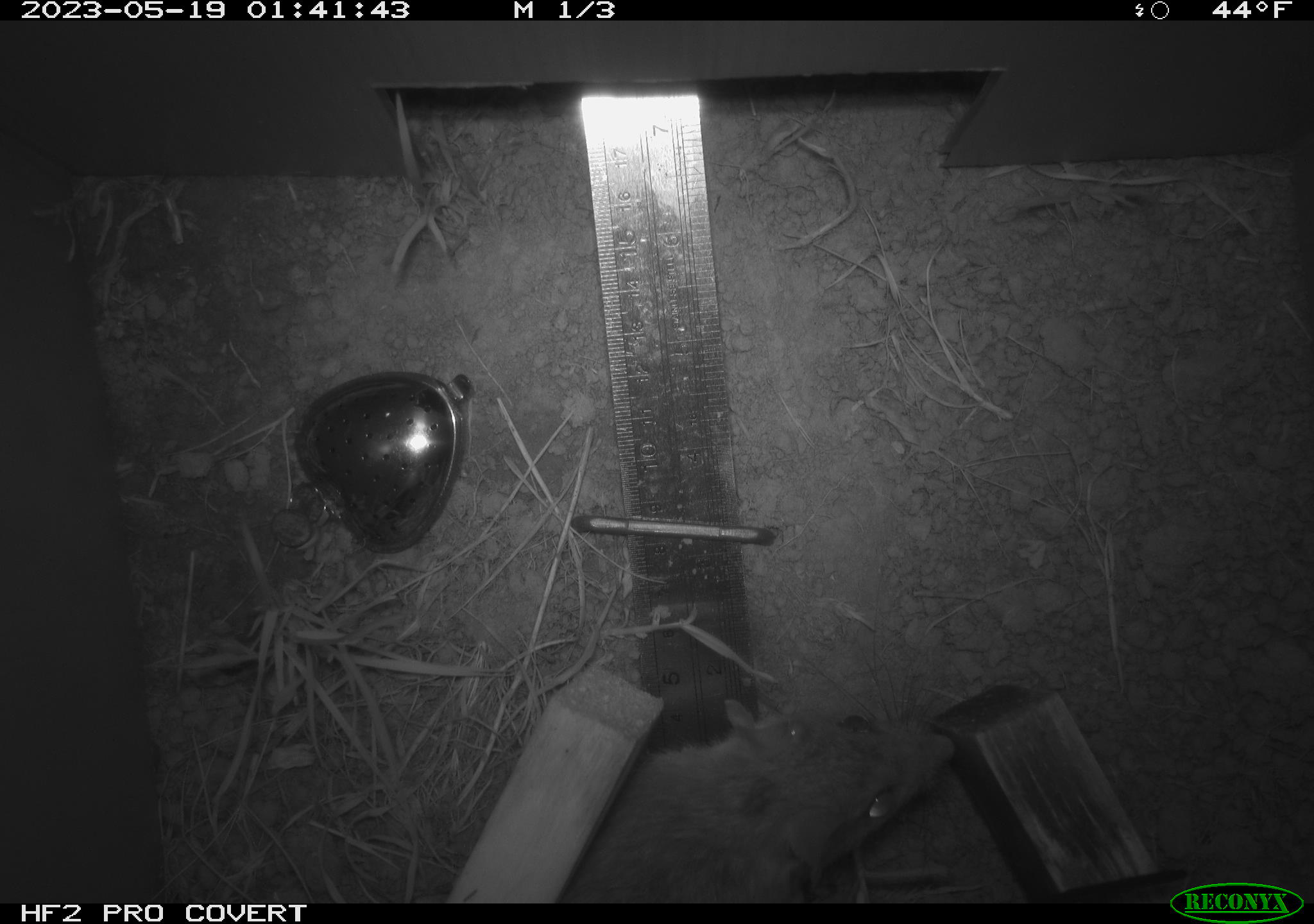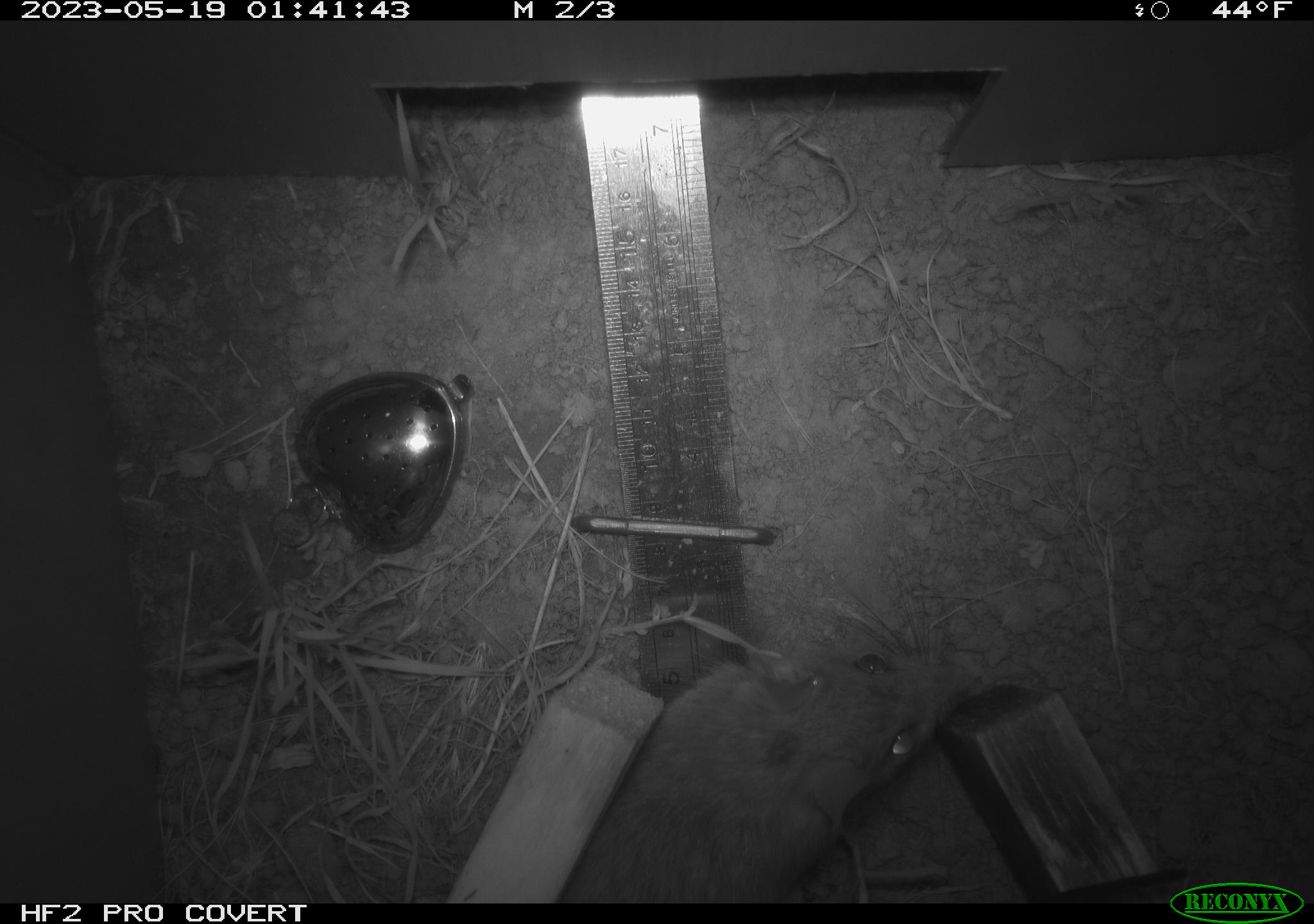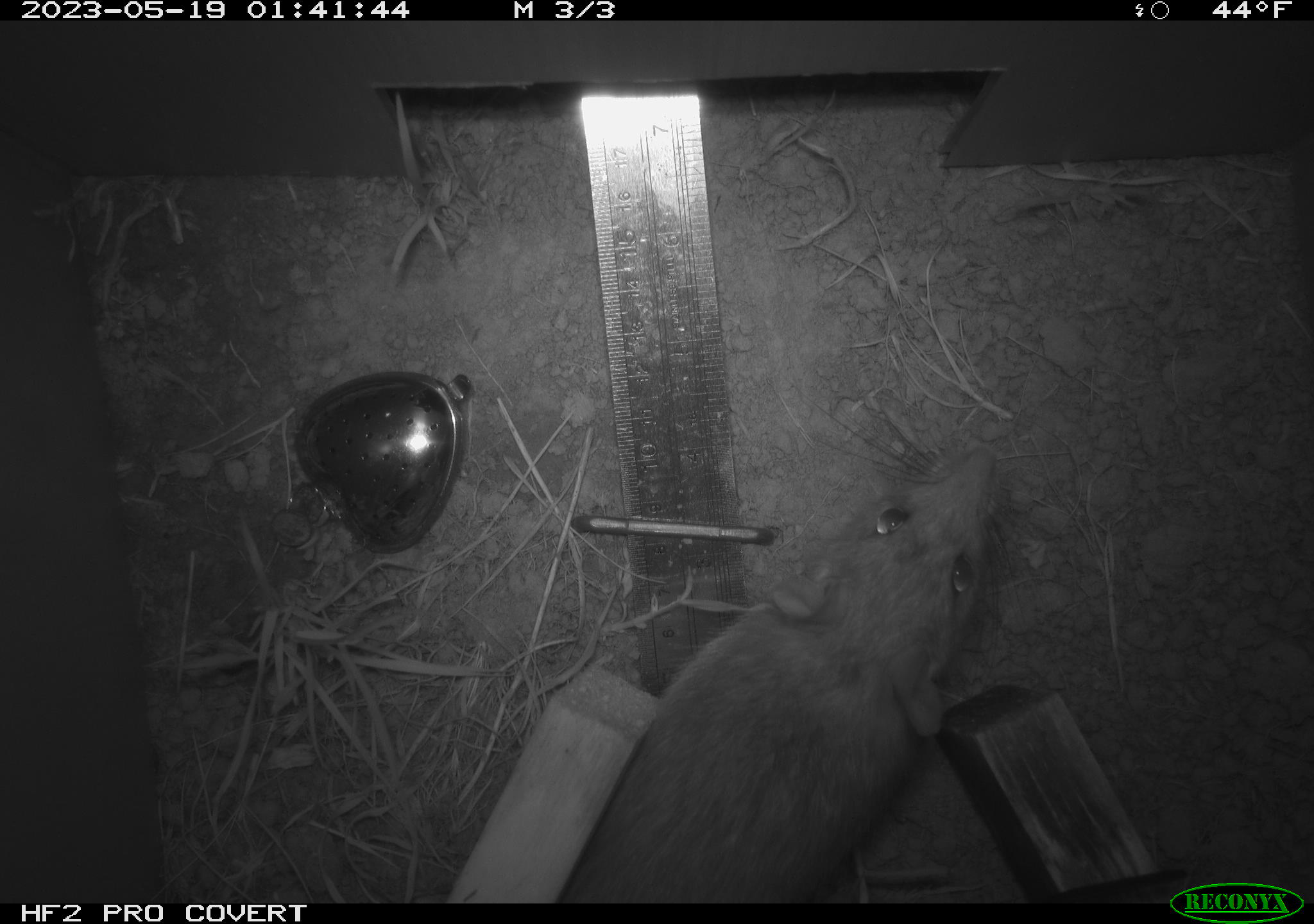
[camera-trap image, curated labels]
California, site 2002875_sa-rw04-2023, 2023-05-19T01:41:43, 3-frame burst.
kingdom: Animalia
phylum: Chordata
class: Mammalia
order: Rodentia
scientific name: Rodentia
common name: mouse species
Mouse species (Rodentia).